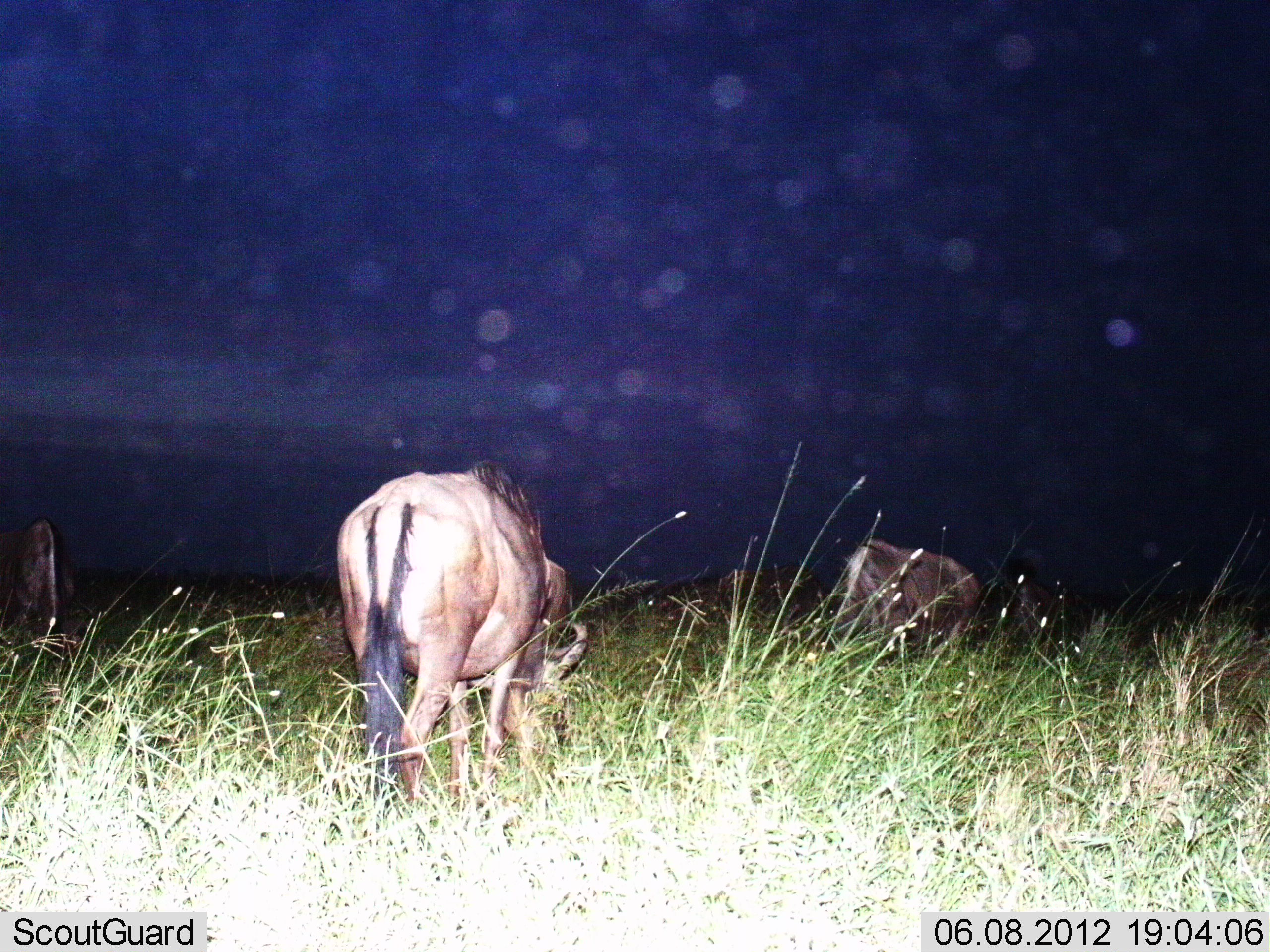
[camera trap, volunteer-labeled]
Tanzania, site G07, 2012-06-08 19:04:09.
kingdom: Animalia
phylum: Chordata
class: Mammalia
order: Artiodactyla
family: Bovidae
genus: Connochaetes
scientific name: Connochaetes taurinus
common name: blue wildebeest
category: wildebeest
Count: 4.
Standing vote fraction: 50%.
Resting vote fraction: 0%.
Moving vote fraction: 0%.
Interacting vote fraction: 0%.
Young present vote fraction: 0%.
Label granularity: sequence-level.